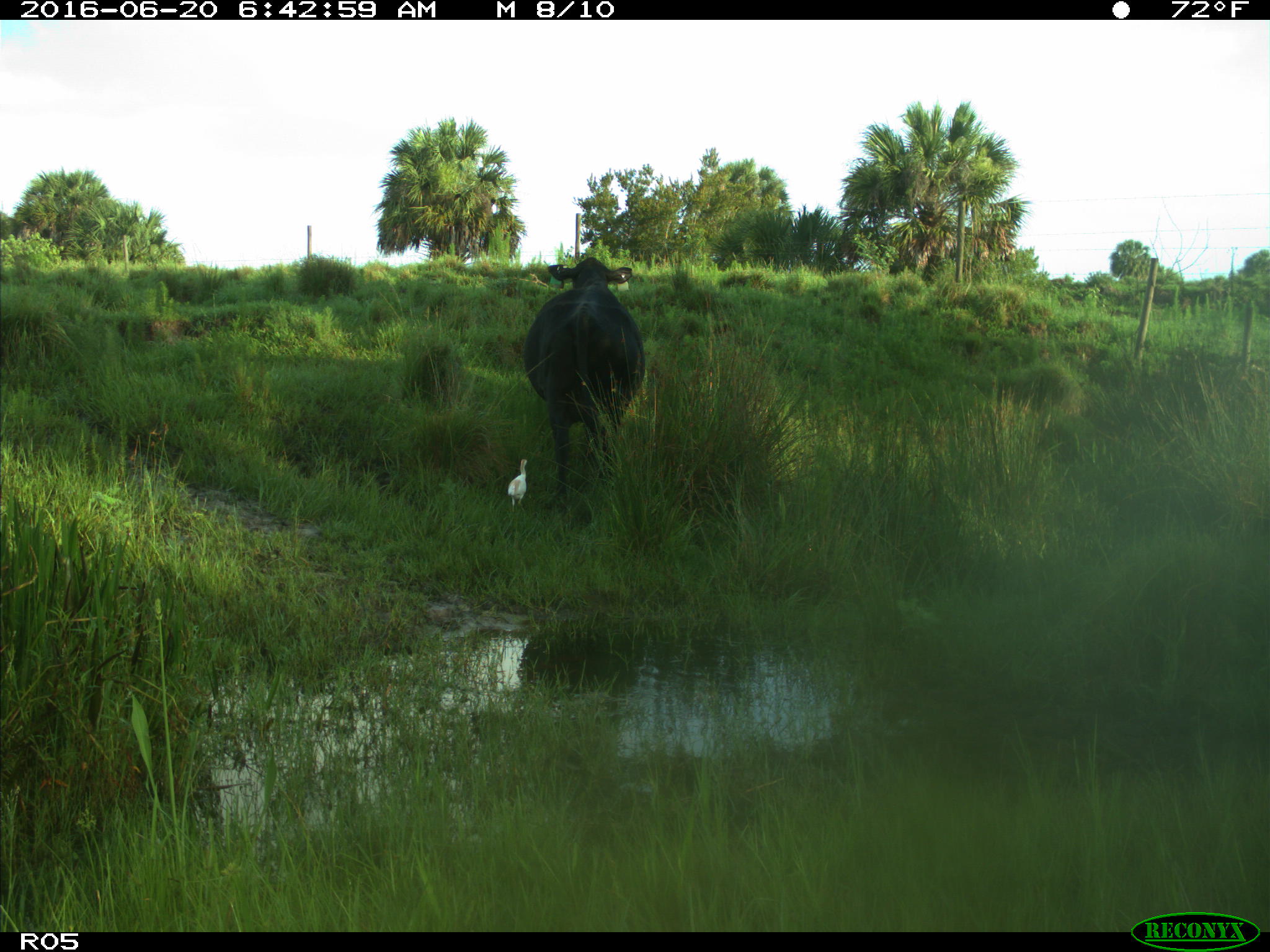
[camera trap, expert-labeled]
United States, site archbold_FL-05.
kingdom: Animalia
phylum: Chordata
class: Mammalia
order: Artiodactyla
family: Bovidae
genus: Bos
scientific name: Bos taurus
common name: domestic cow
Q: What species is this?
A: Bos taurus (domestic cow).